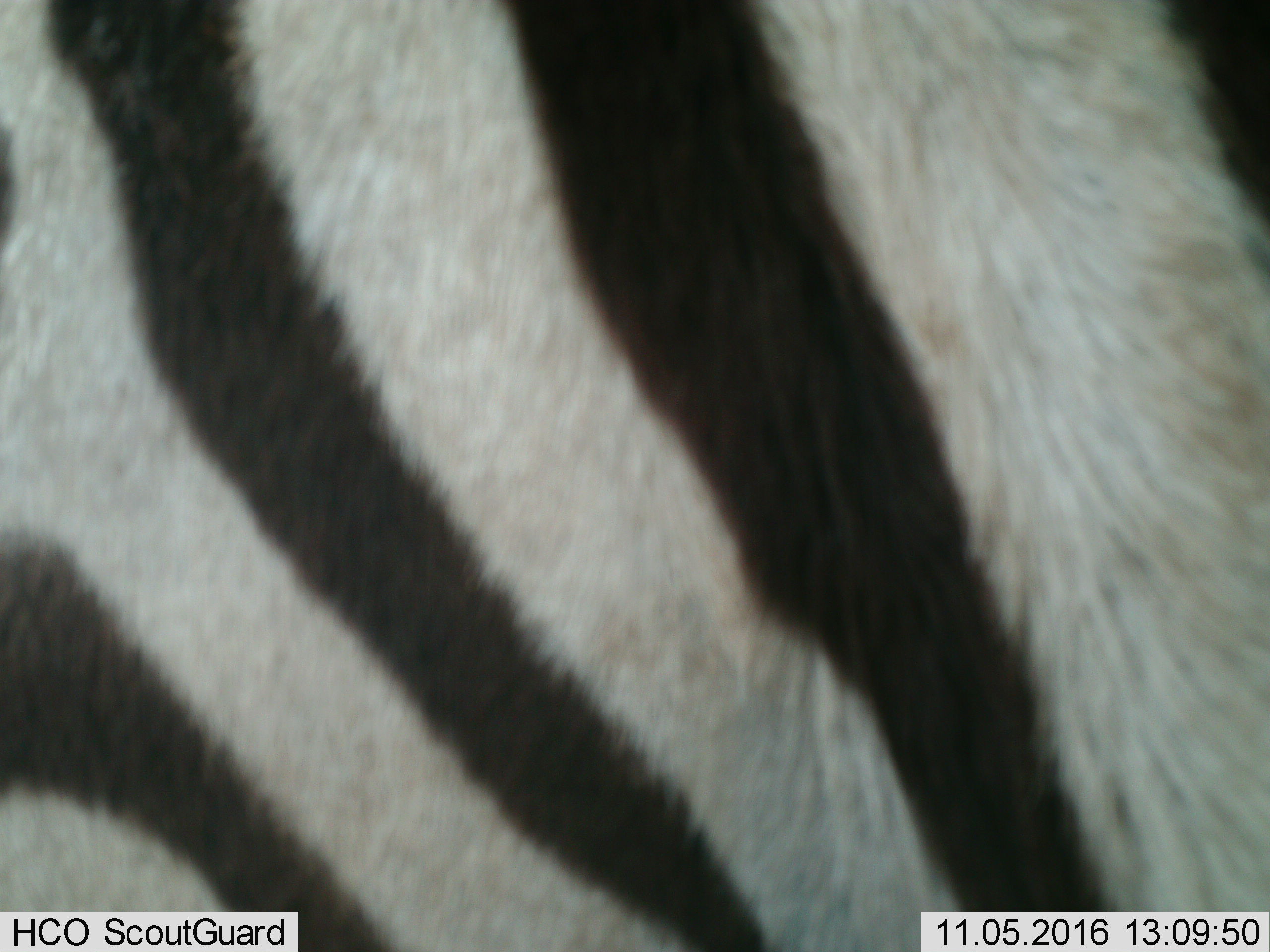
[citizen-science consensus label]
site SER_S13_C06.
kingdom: Animalia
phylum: Chordata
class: Mammalia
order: Perissodactyla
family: Equidae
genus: Equus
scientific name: Equus quagga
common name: plains zebra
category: zebraplains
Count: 1.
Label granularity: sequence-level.